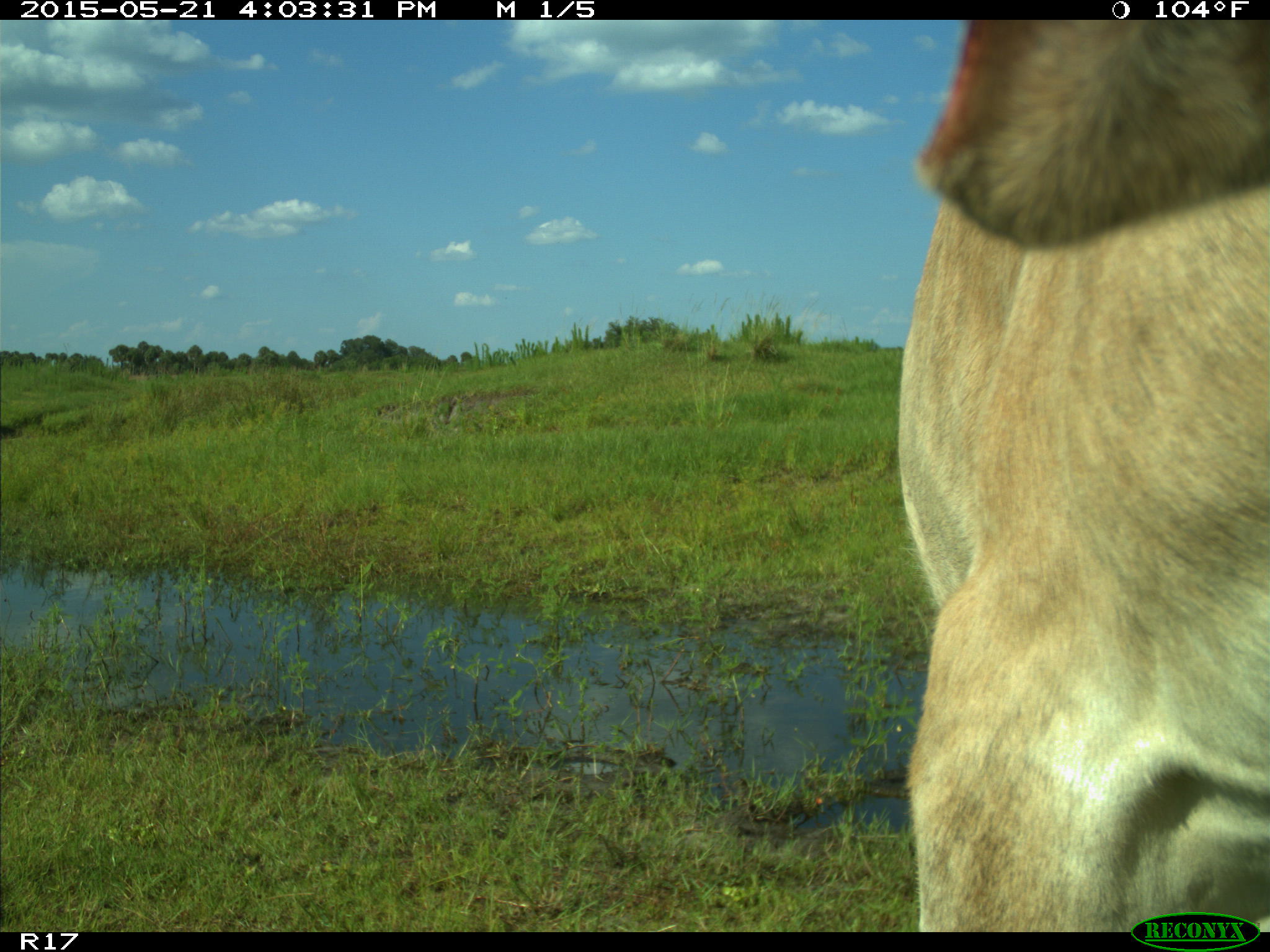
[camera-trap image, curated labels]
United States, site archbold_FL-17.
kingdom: Animalia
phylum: Chordata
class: Mammalia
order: Artiodactyla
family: Bovidae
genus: Bos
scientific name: Bos taurus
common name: domestic cow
Bos taurus (domestic cow).